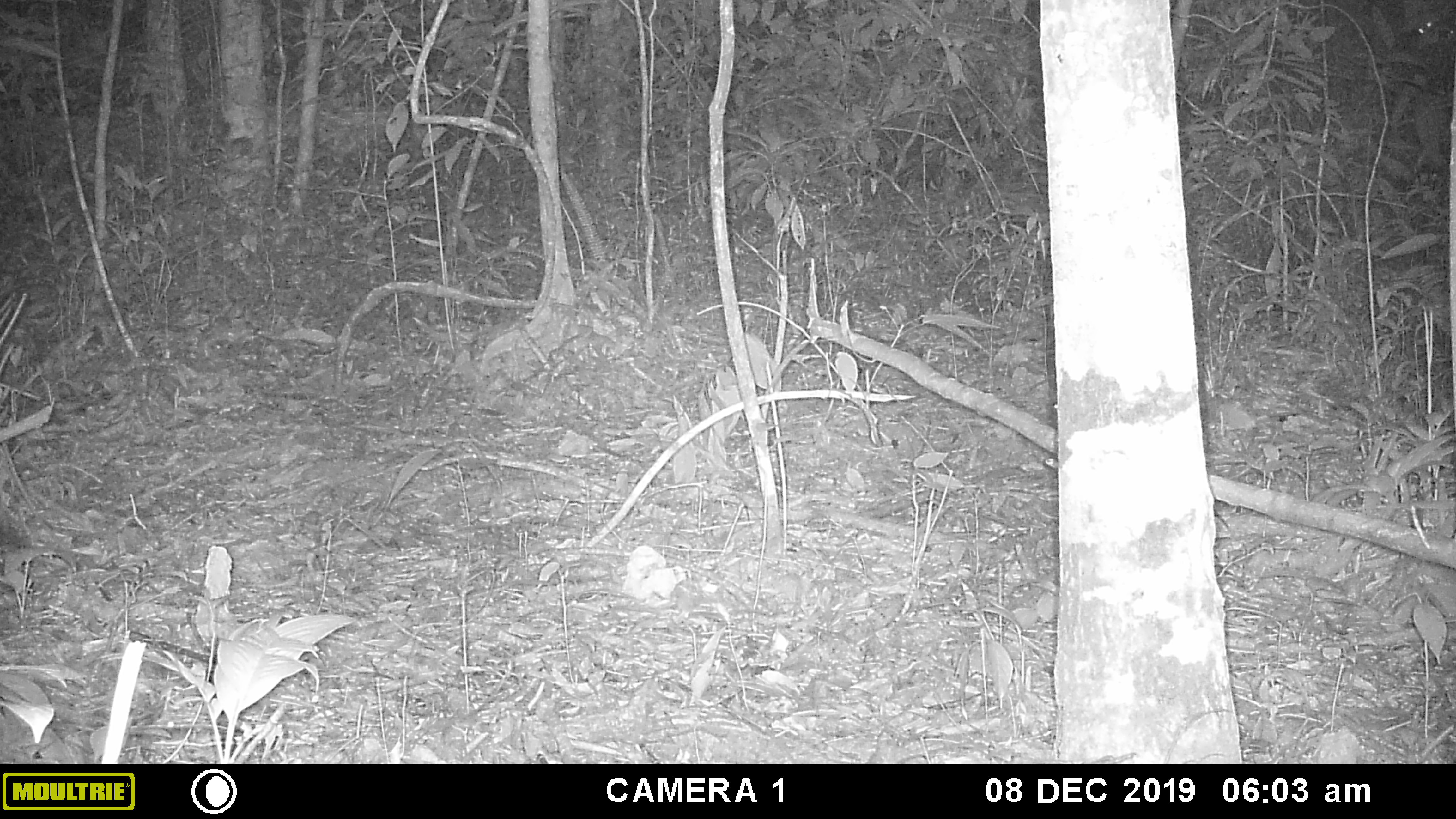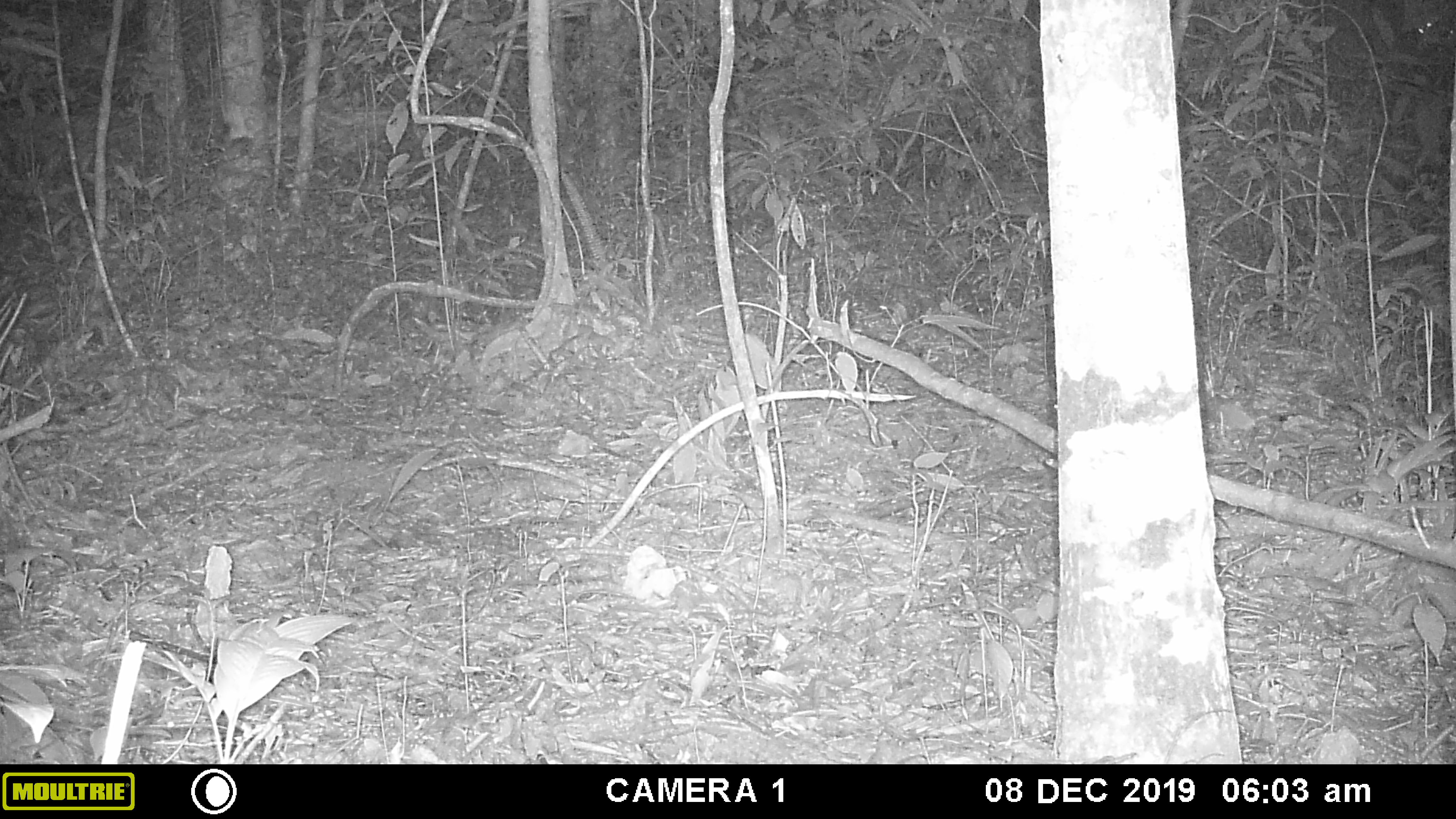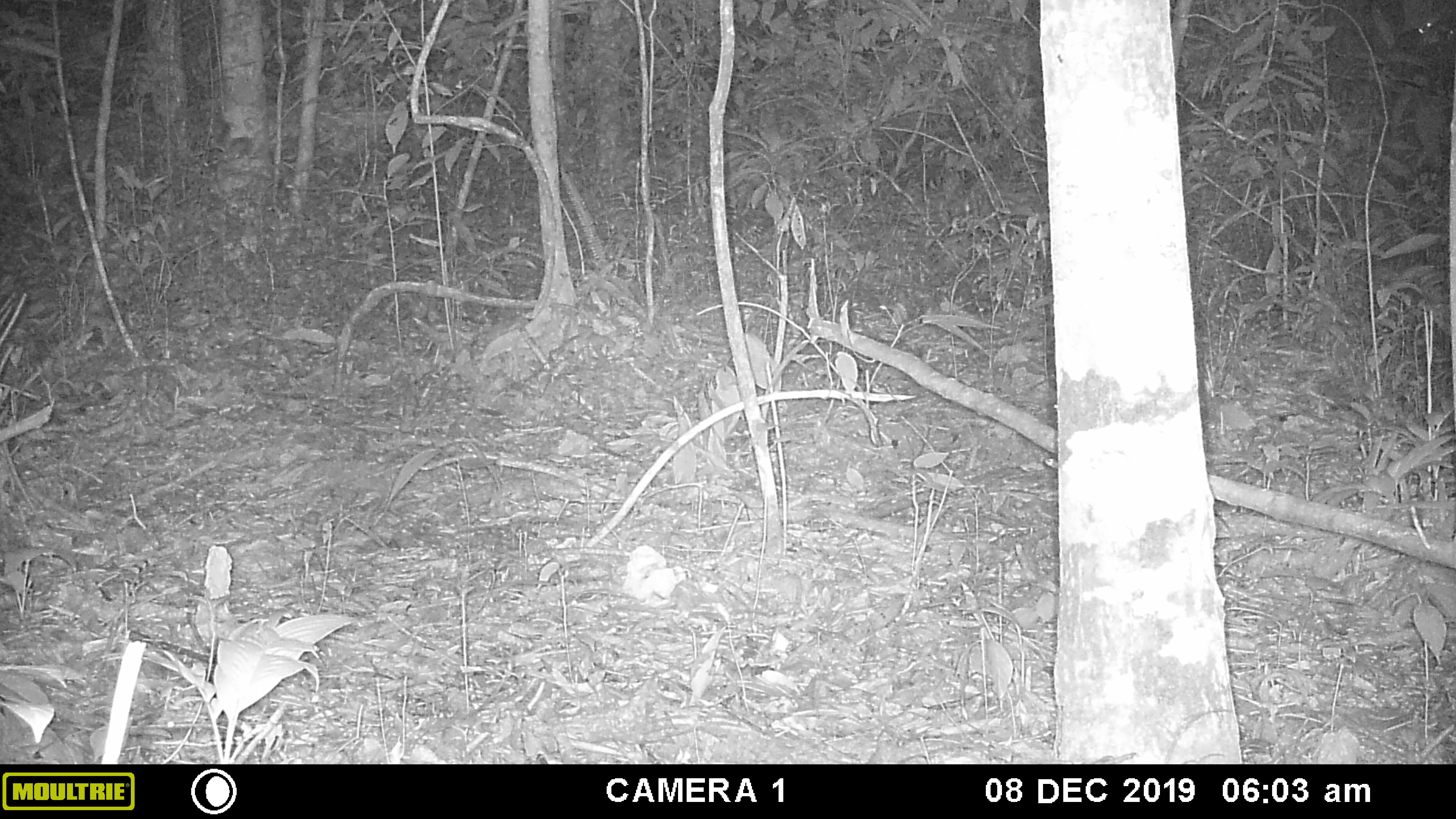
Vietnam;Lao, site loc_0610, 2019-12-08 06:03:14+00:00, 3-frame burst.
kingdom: Animalia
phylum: Chordata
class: Mammalia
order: Rodentia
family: Sciuridae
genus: Dremomys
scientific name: Dremomys rufigenis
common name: red-cheeked squirrel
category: red cheeked squirrel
Red cheeked squirrel (red-cheeked squirrel) (Dremomys rufigenis). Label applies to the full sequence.